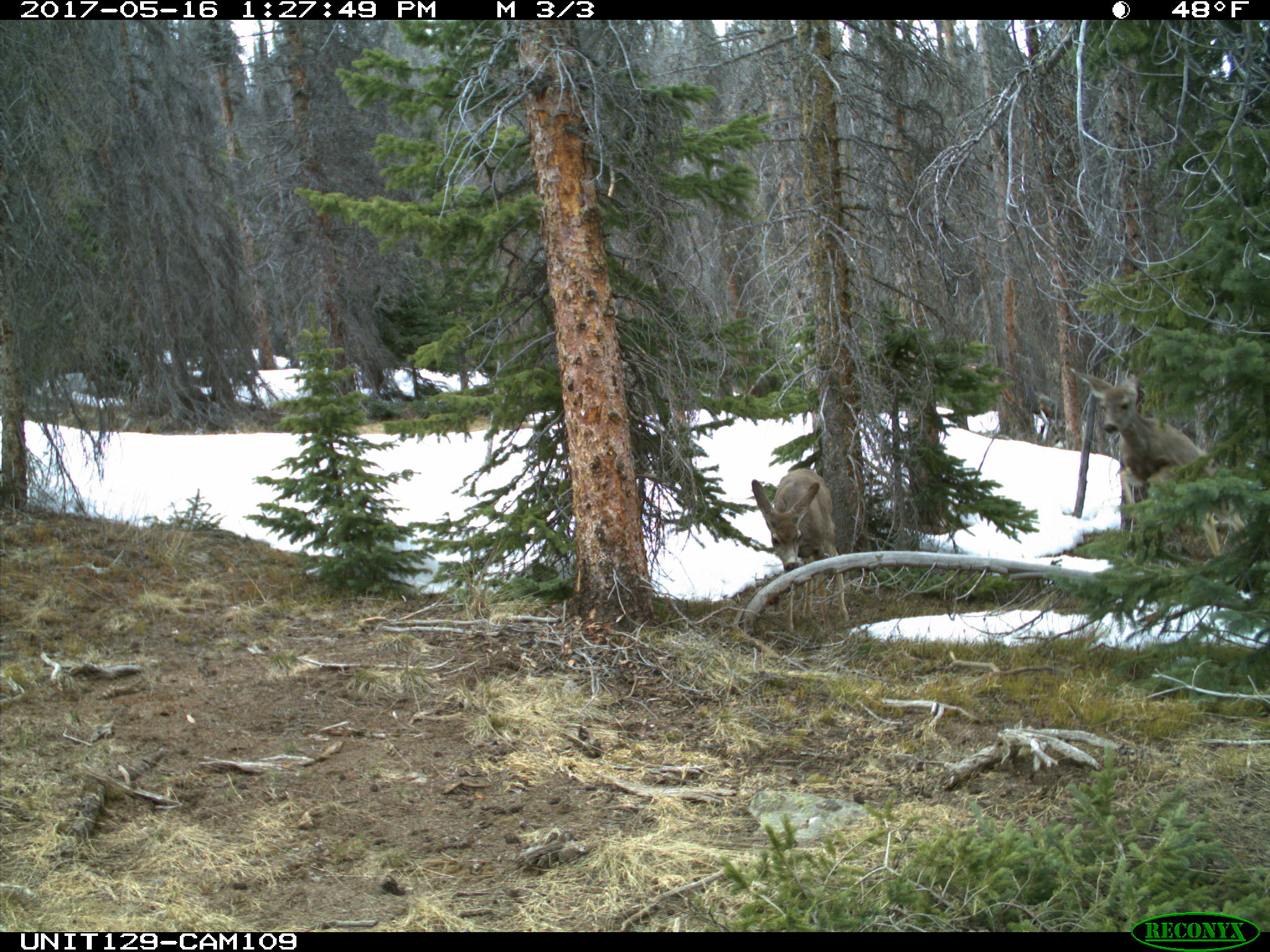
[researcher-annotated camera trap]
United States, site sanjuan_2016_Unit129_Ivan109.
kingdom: Animalia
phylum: Chordata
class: Mammalia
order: Artiodactyla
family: Cervidae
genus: Odocoileus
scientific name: Odocoileus hemionus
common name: mule deer